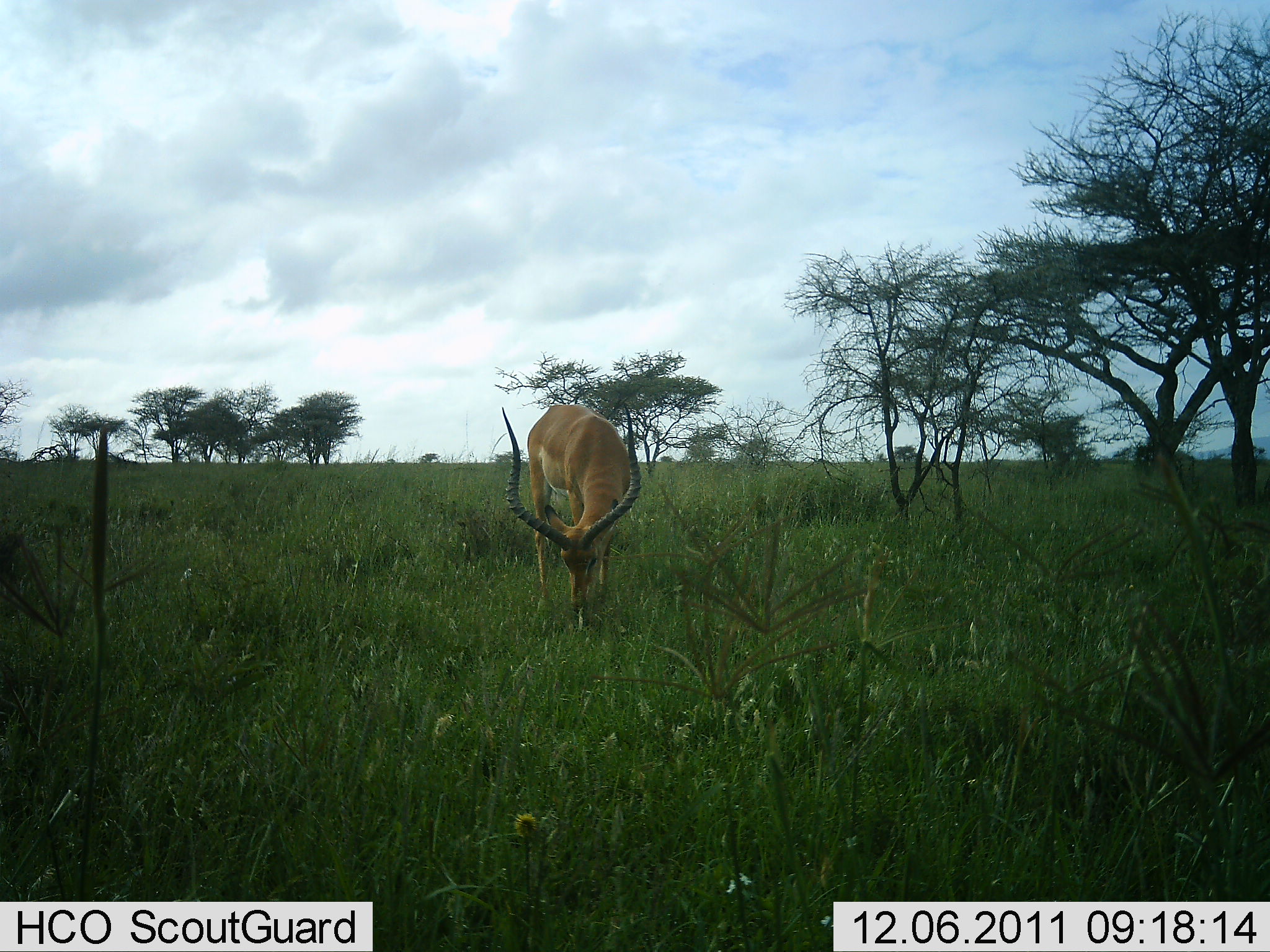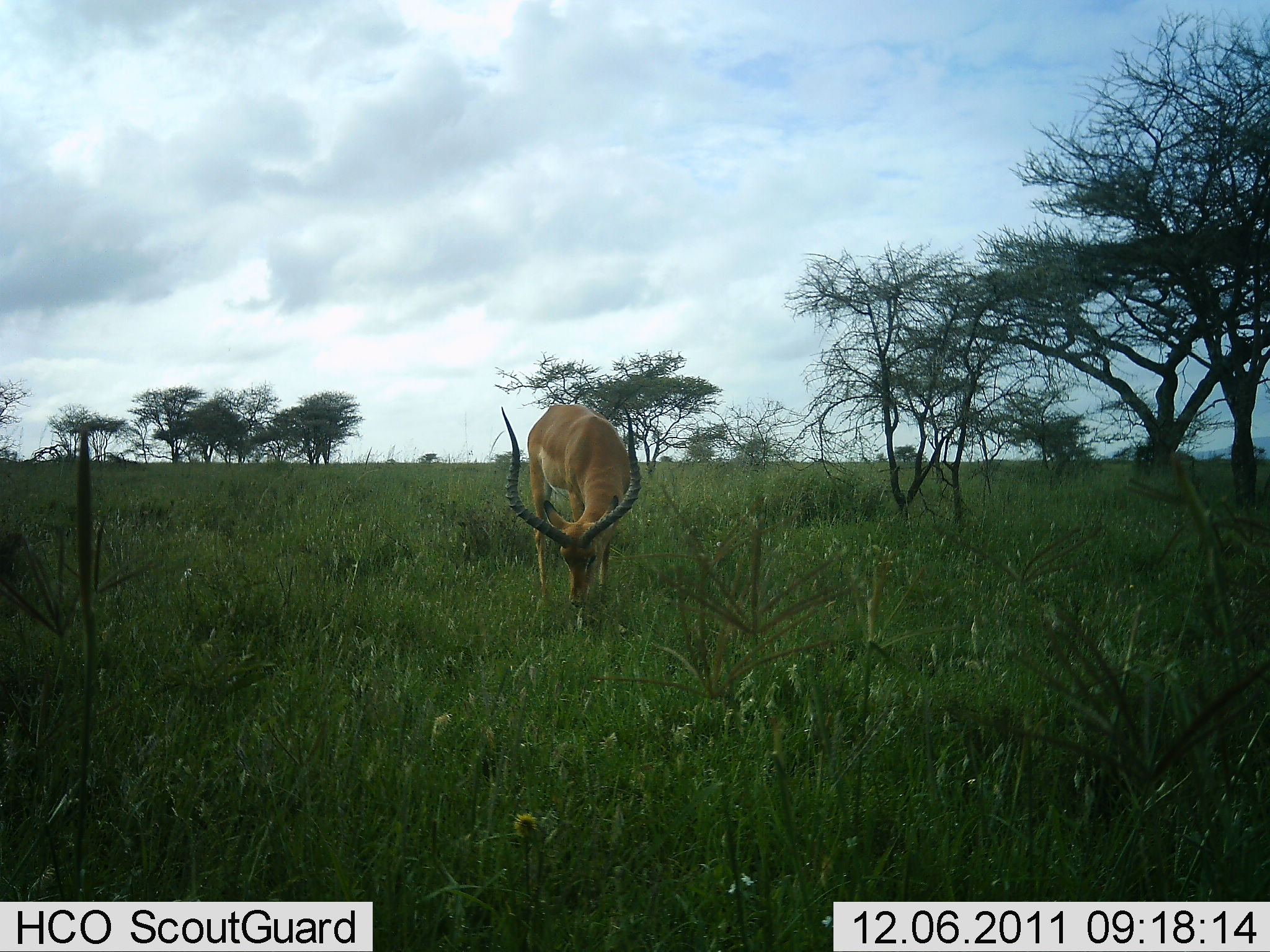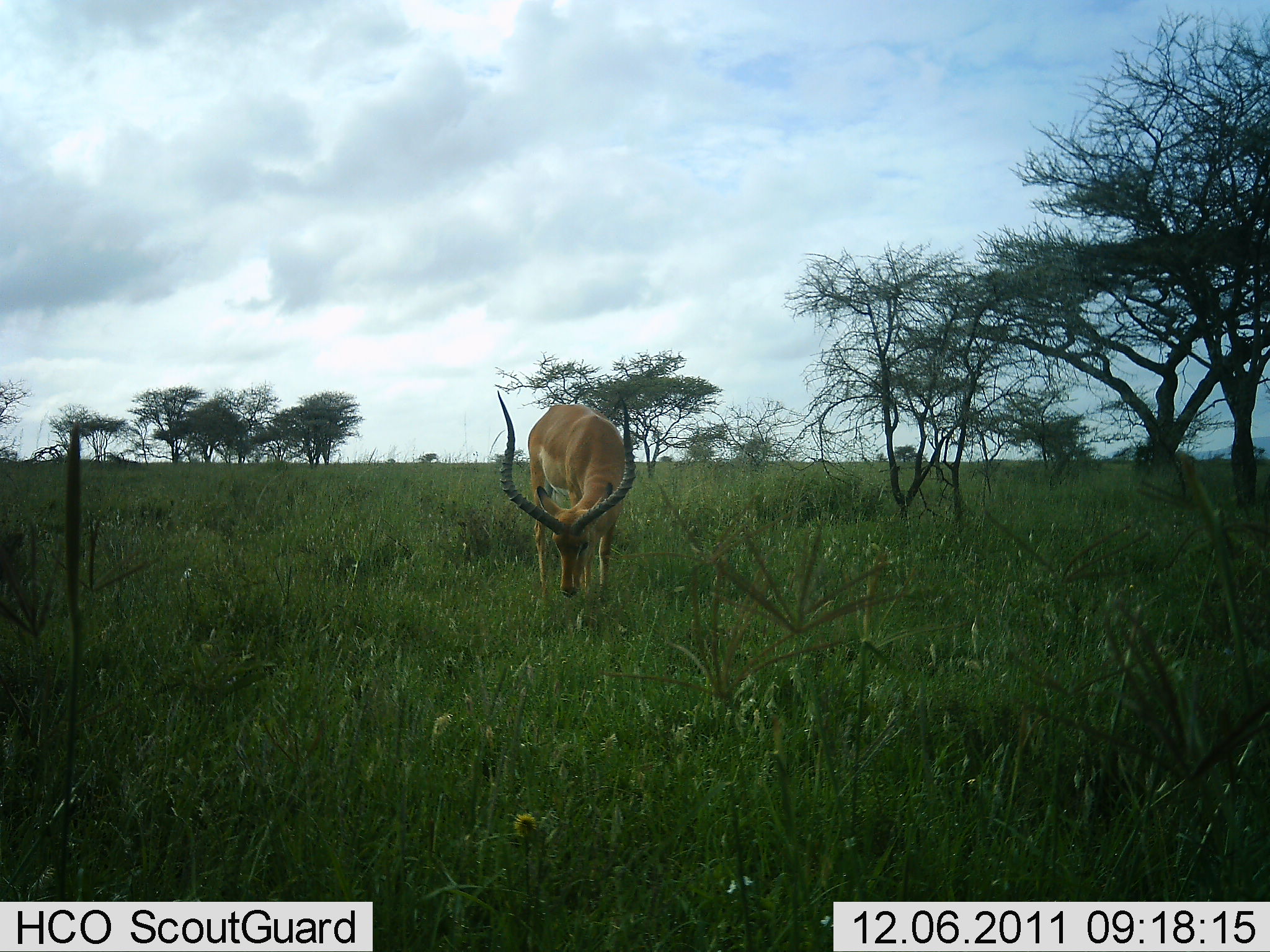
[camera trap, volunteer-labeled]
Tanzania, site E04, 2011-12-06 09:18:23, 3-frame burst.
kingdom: Animalia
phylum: Chordata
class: Mammalia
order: Artiodactyla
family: Bovidae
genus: Aepyceros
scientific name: Aepyceros melampus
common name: impala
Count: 1.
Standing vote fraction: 7%.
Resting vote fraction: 0%.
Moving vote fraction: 0%.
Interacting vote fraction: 0%.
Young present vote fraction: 0%.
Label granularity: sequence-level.